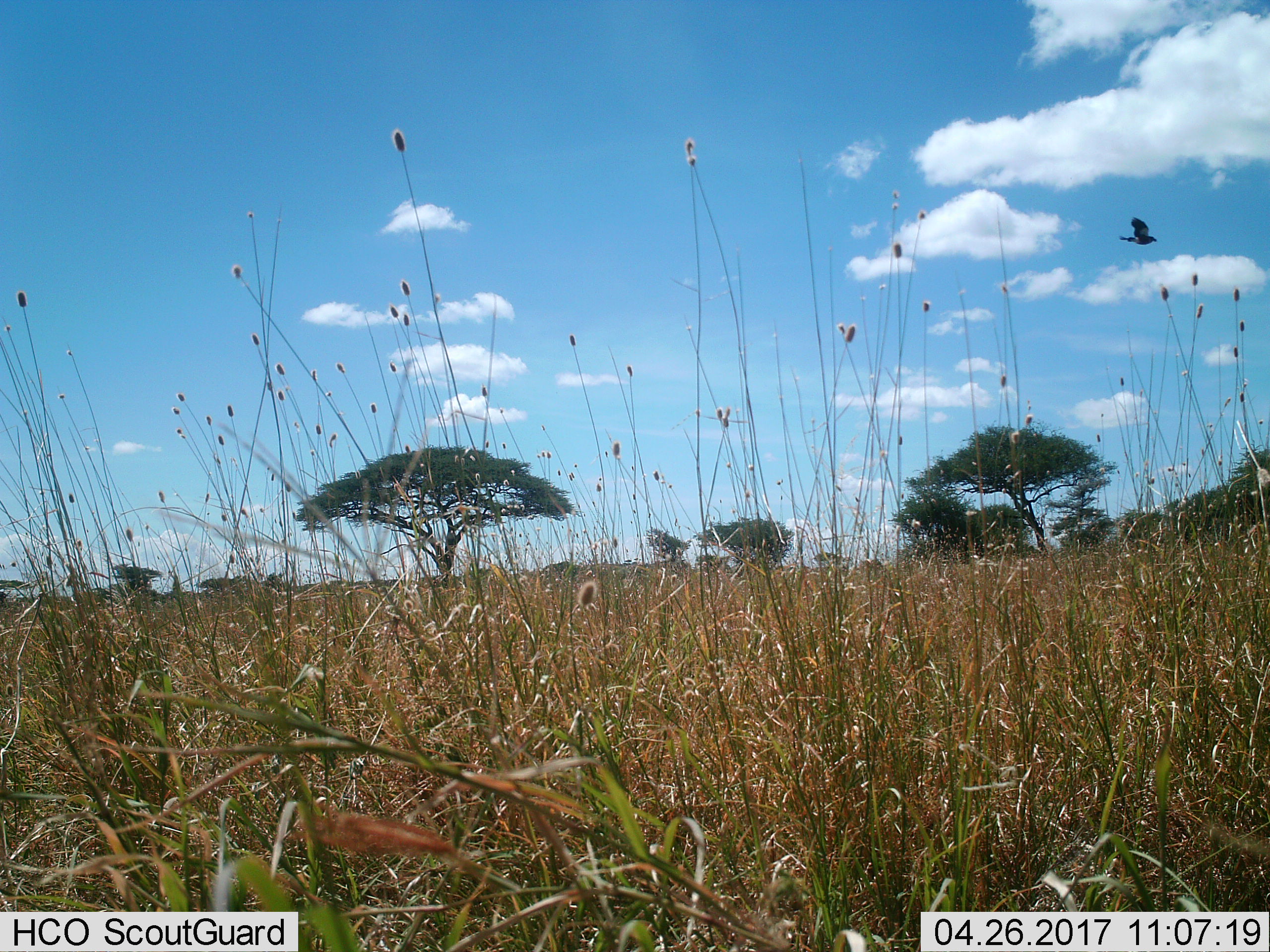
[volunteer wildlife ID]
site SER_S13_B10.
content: unidentified animal